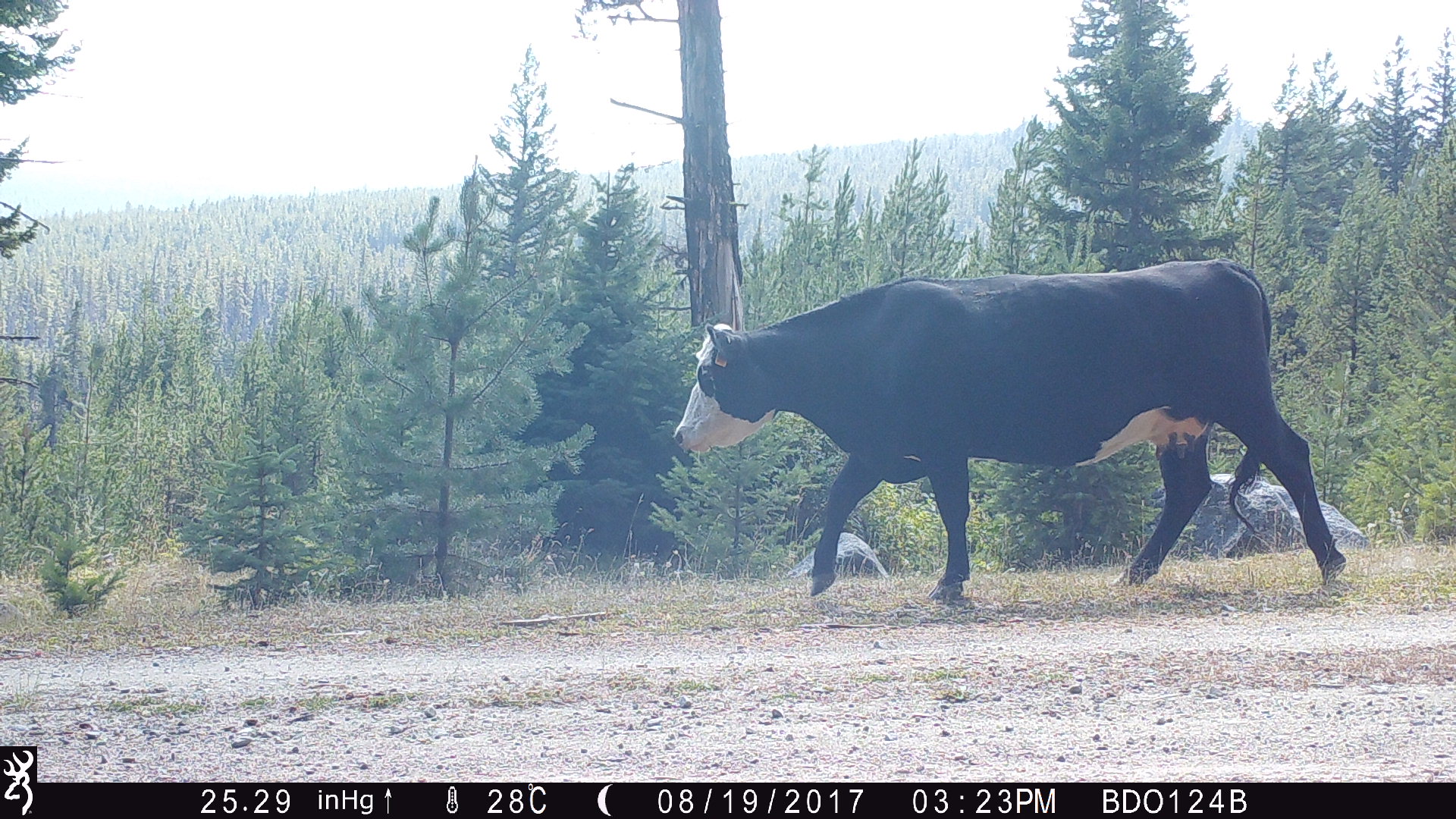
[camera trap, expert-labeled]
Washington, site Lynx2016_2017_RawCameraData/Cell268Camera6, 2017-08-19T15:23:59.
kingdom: Animalia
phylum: Chordata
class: Mammalia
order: Artiodactyla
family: Bovidae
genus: Bos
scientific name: Bos taurus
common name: domestic cattle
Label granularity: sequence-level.